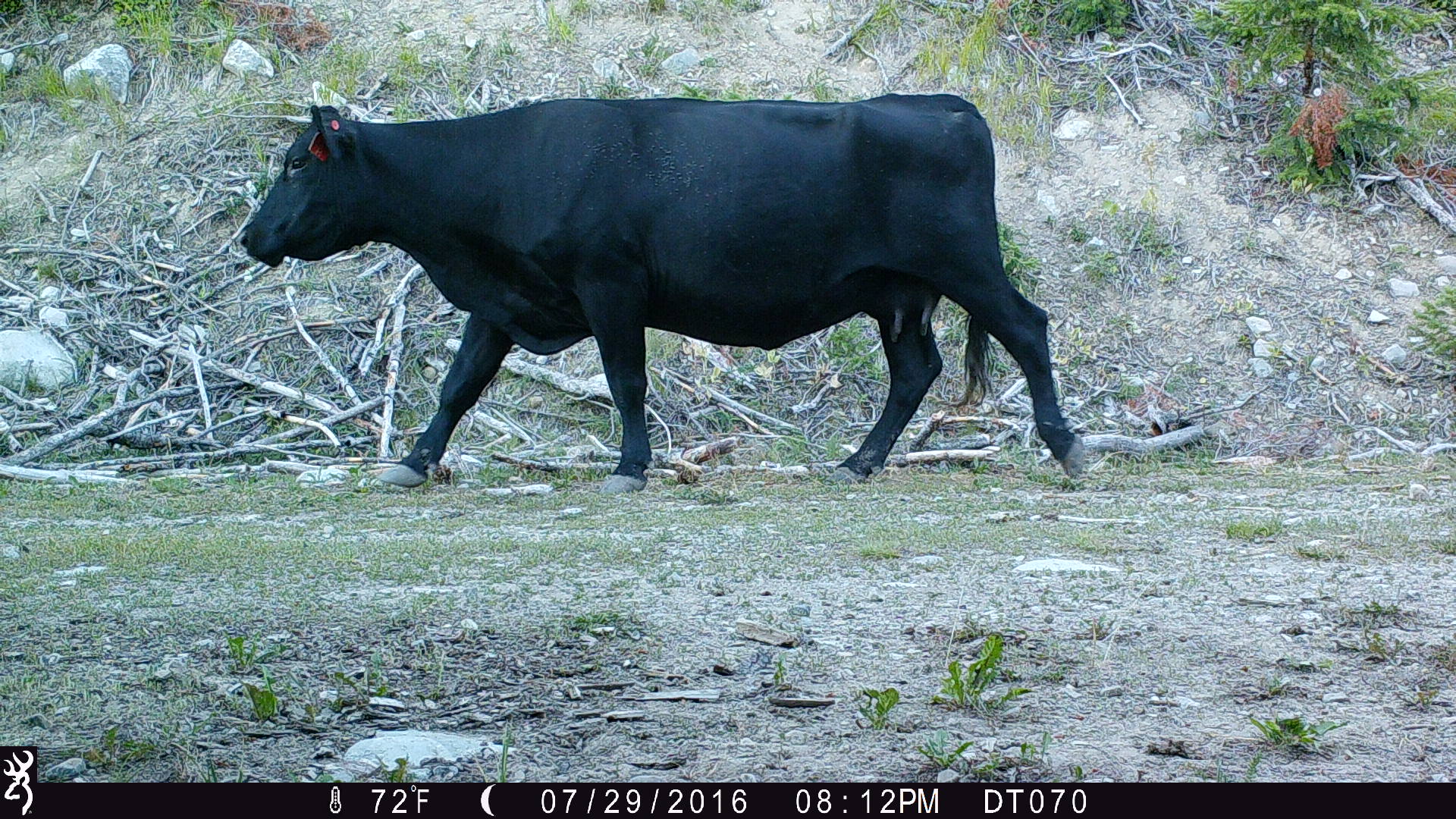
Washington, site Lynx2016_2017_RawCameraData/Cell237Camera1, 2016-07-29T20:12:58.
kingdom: Animalia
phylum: Chordata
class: Mammalia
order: Artiodactyla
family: Bovidae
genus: Bos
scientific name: Bos taurus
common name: domestic cattle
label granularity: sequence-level